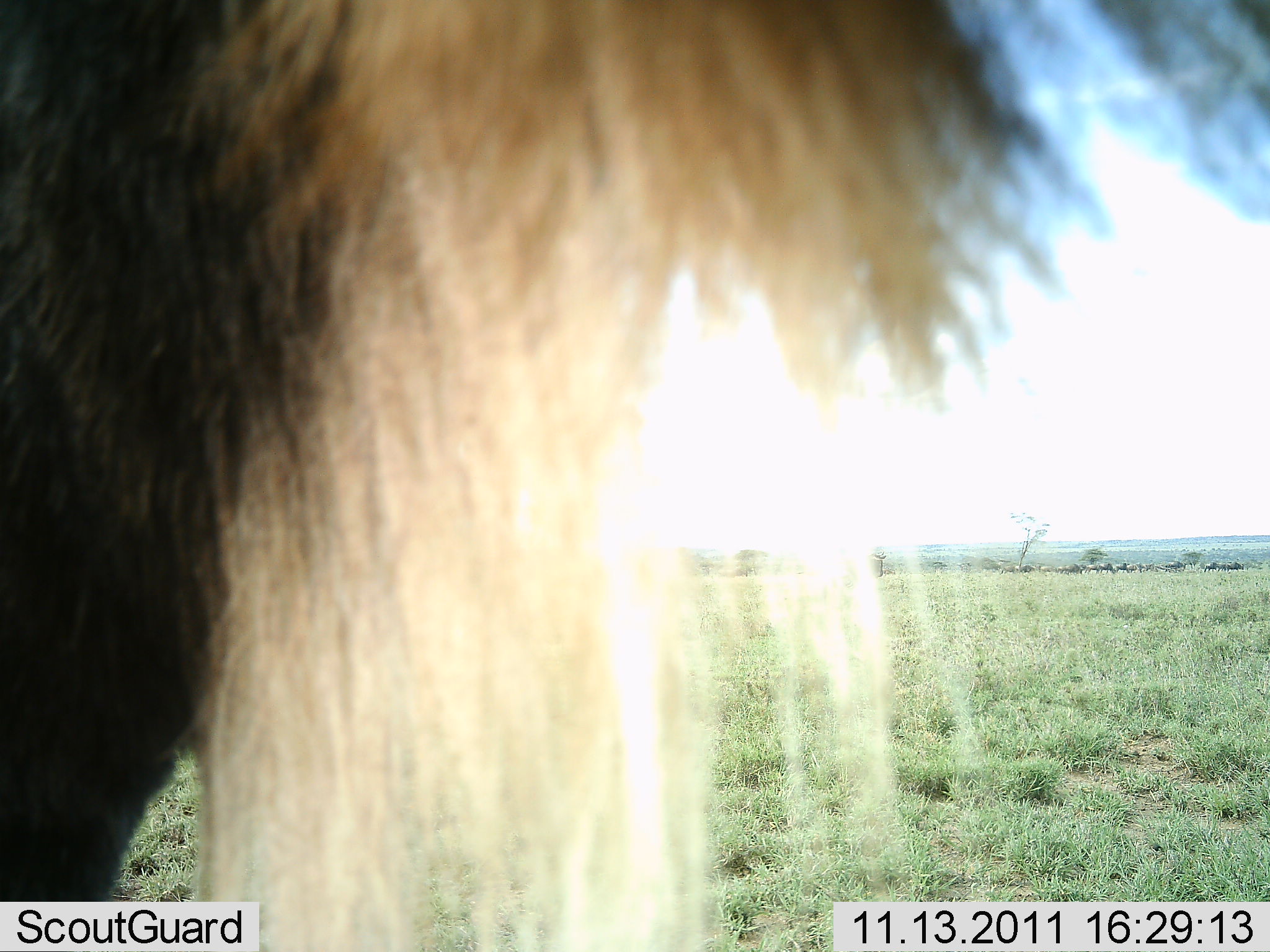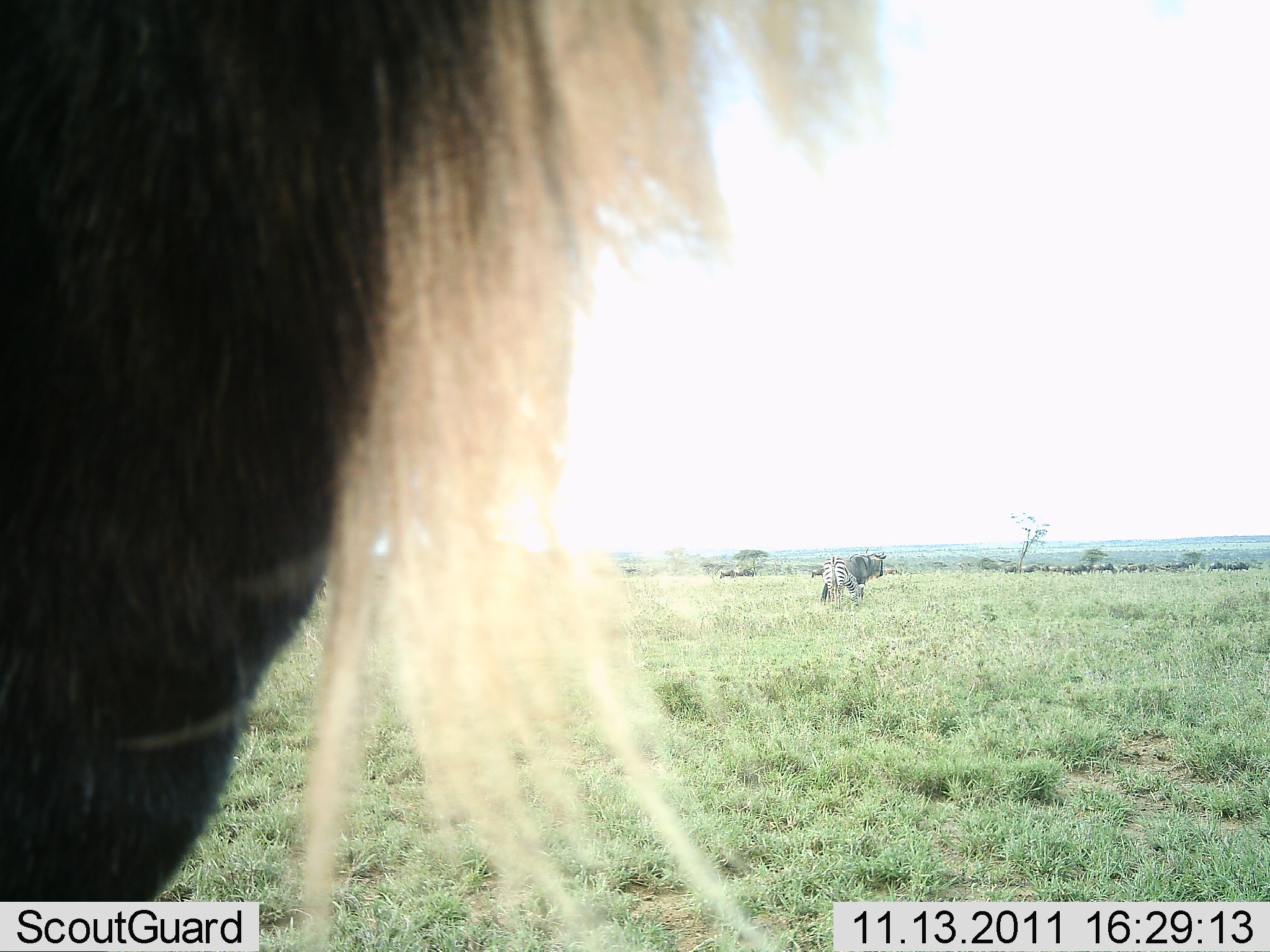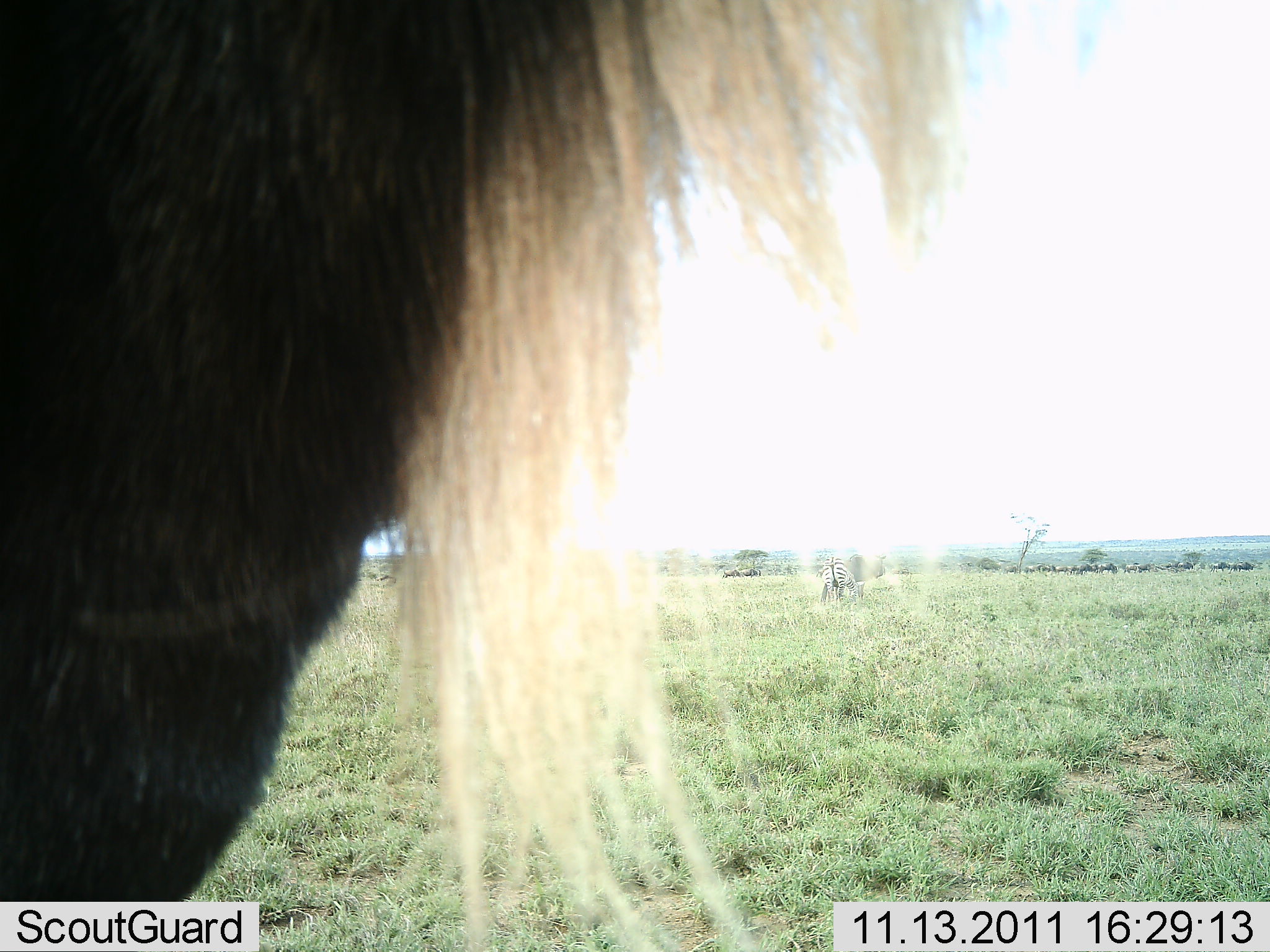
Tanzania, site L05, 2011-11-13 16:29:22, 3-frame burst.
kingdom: Animalia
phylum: Chordata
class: Mammalia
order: Artiodactyla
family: Bovidae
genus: Connochaetes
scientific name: Connochaetes taurinus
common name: blue wildebeest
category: wildebeest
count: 1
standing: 100%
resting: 0%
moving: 15%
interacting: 0%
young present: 0%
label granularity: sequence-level